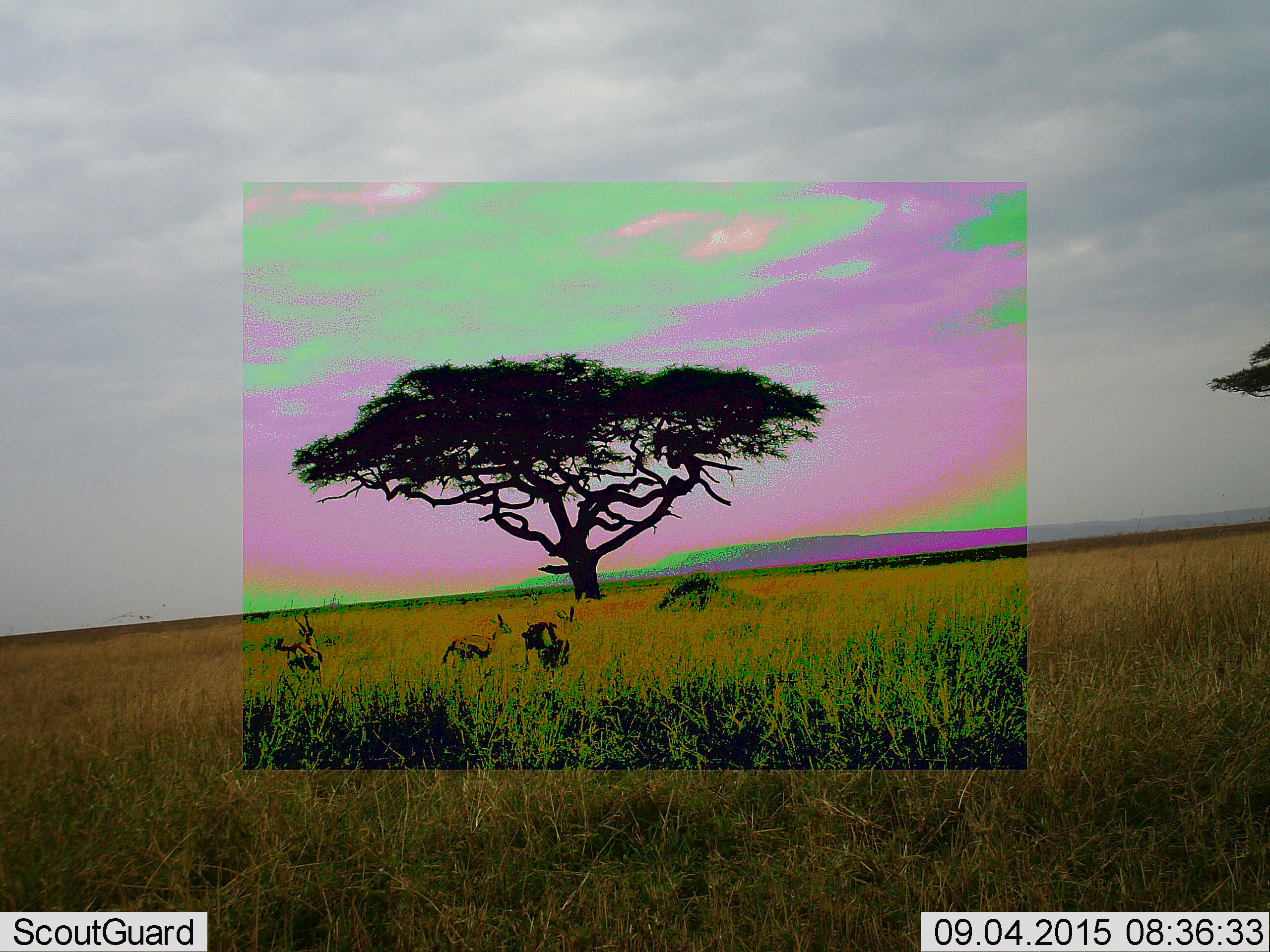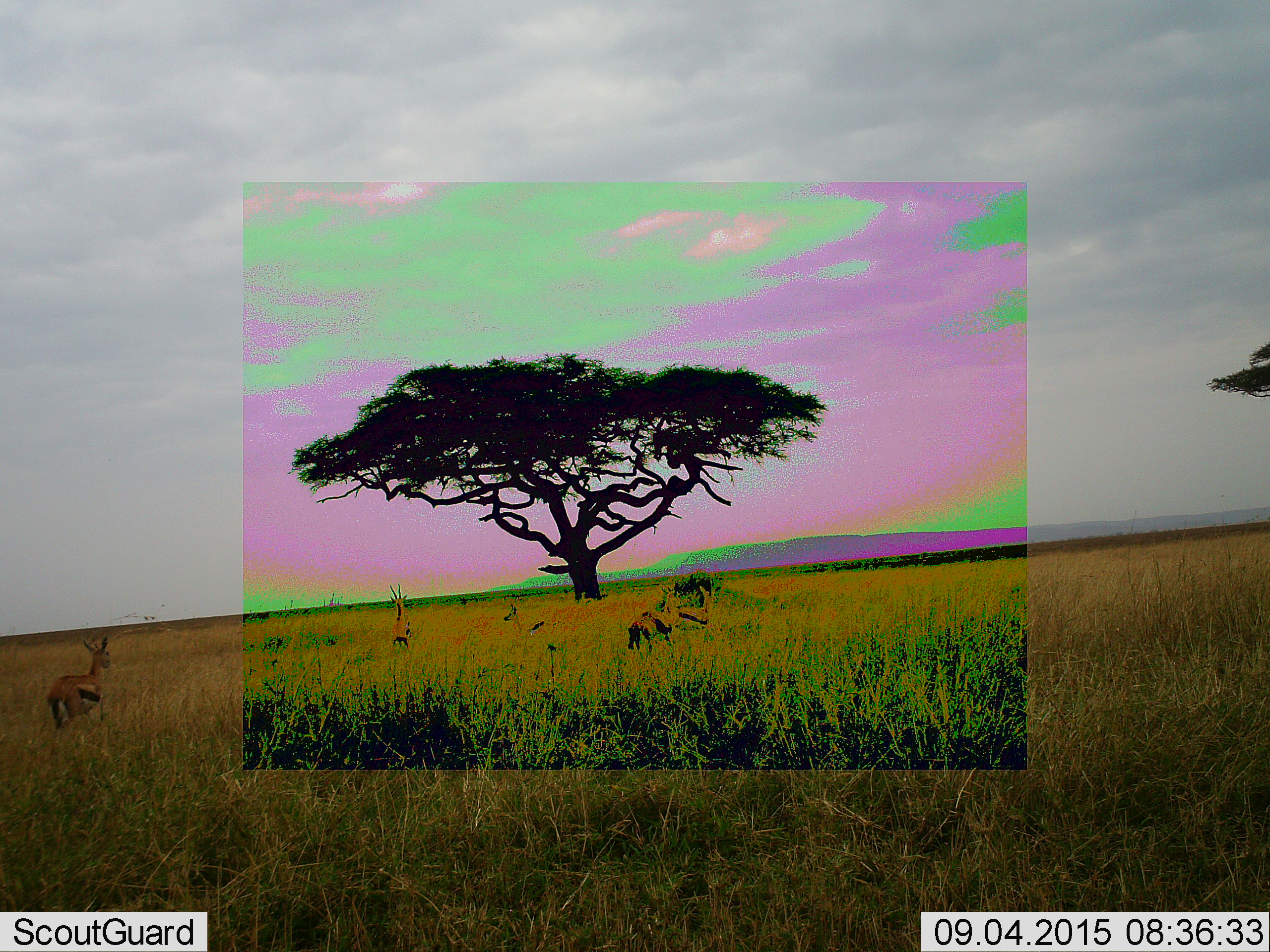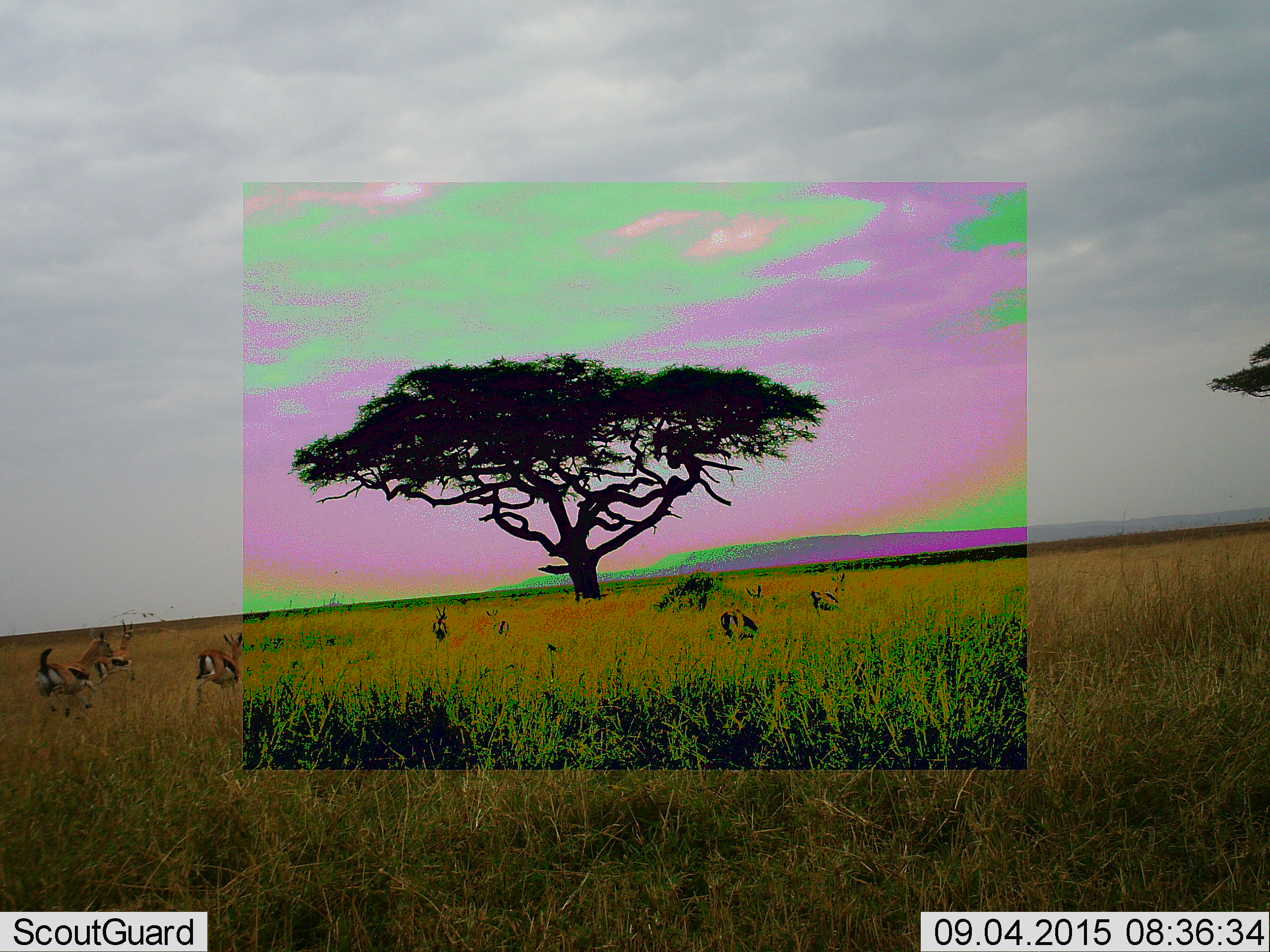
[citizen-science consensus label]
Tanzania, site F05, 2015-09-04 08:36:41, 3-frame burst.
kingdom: Animalia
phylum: Chordata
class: Mammalia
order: Artiodactyla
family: Bovidae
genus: Eudorcas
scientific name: Eudorcas thomsonii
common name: thomson's gazelle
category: gazellethomsons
Gazellethomsons (thomson's gazelle) (Eudorcas thomsonii), count 7. Behavior (volunteer vote fractions): standing 29%, resting 7%, moving 71%, interacting 7%. Young present (vote fraction): 0%. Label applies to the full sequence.